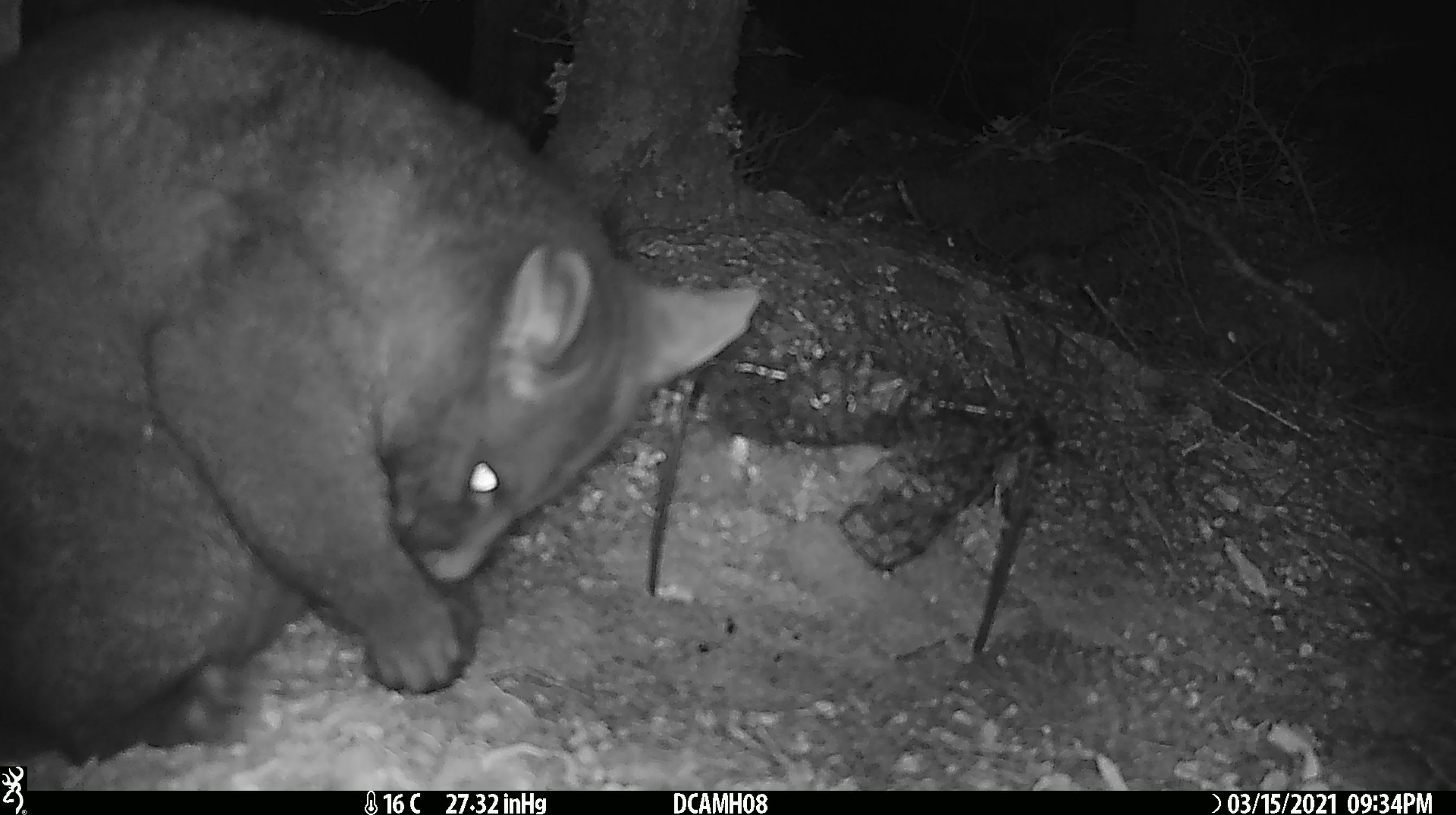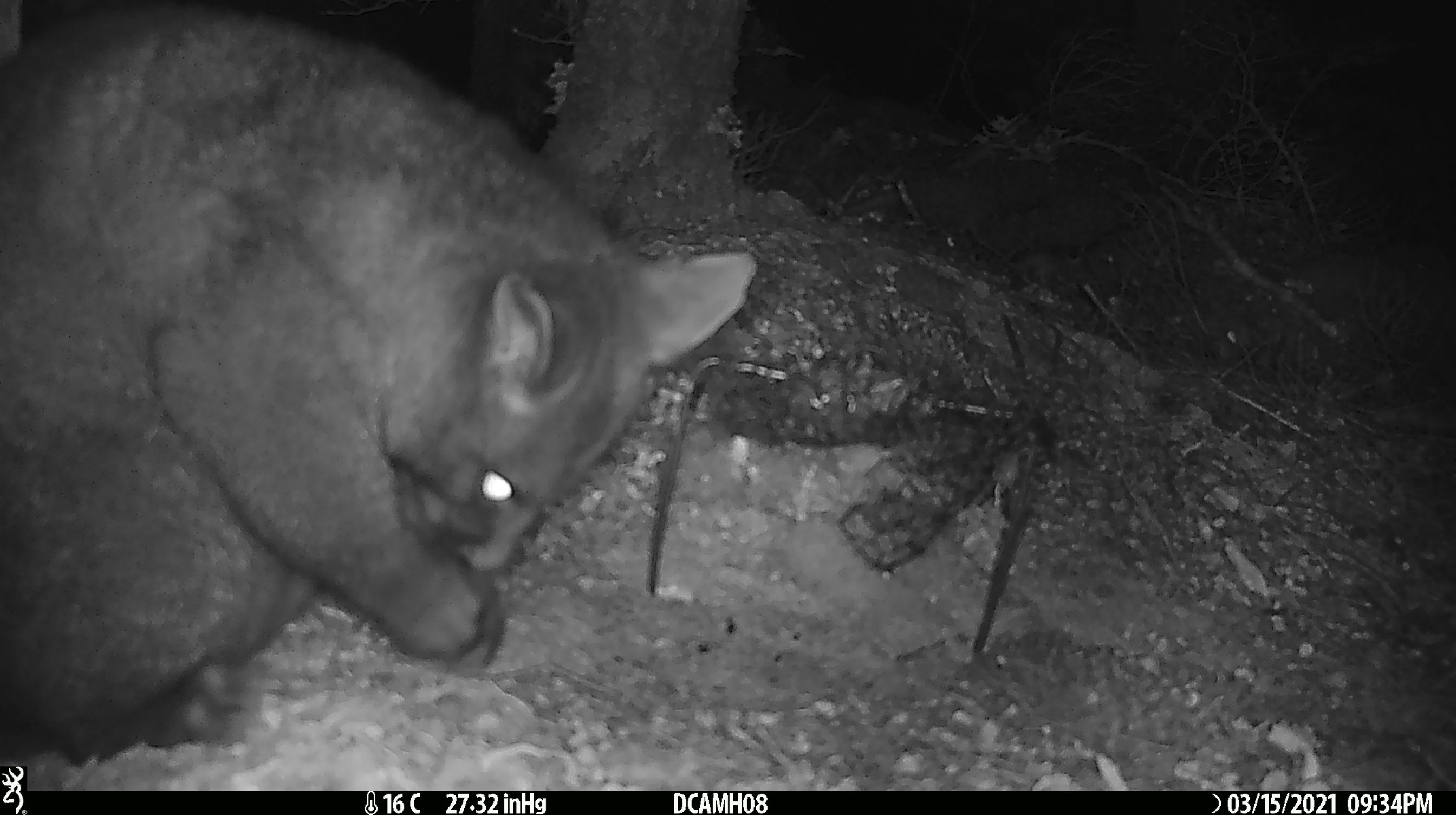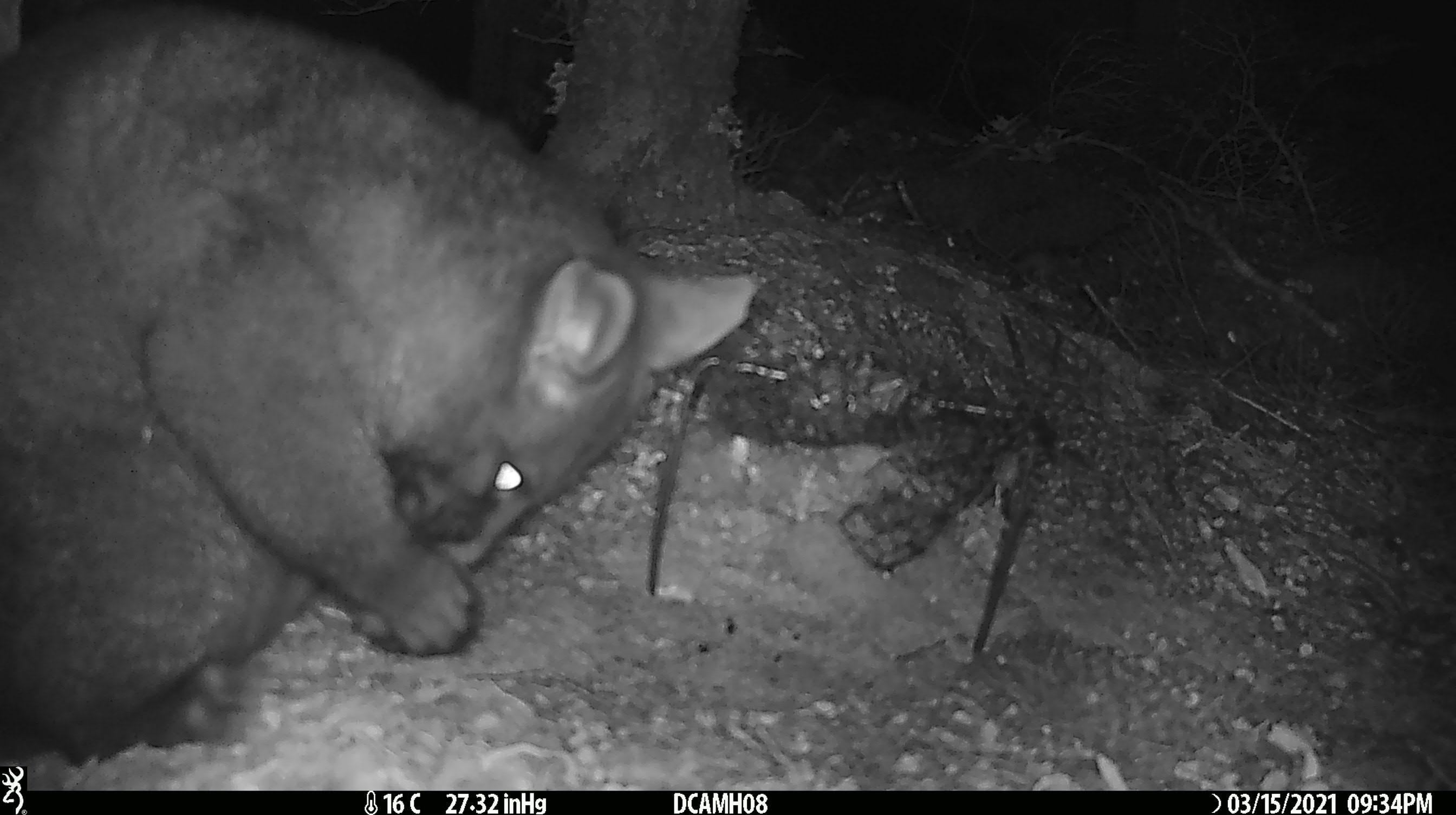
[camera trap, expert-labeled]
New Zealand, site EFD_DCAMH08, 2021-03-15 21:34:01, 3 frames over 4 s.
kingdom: Animalia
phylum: Chordata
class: Mammalia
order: Diprotodontia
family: Phalangeridae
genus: Trichosurus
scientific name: Trichosurus vulpecula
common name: common brushtail possum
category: possum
Possum (common brushtail possum) (Trichosurus vulpecula).